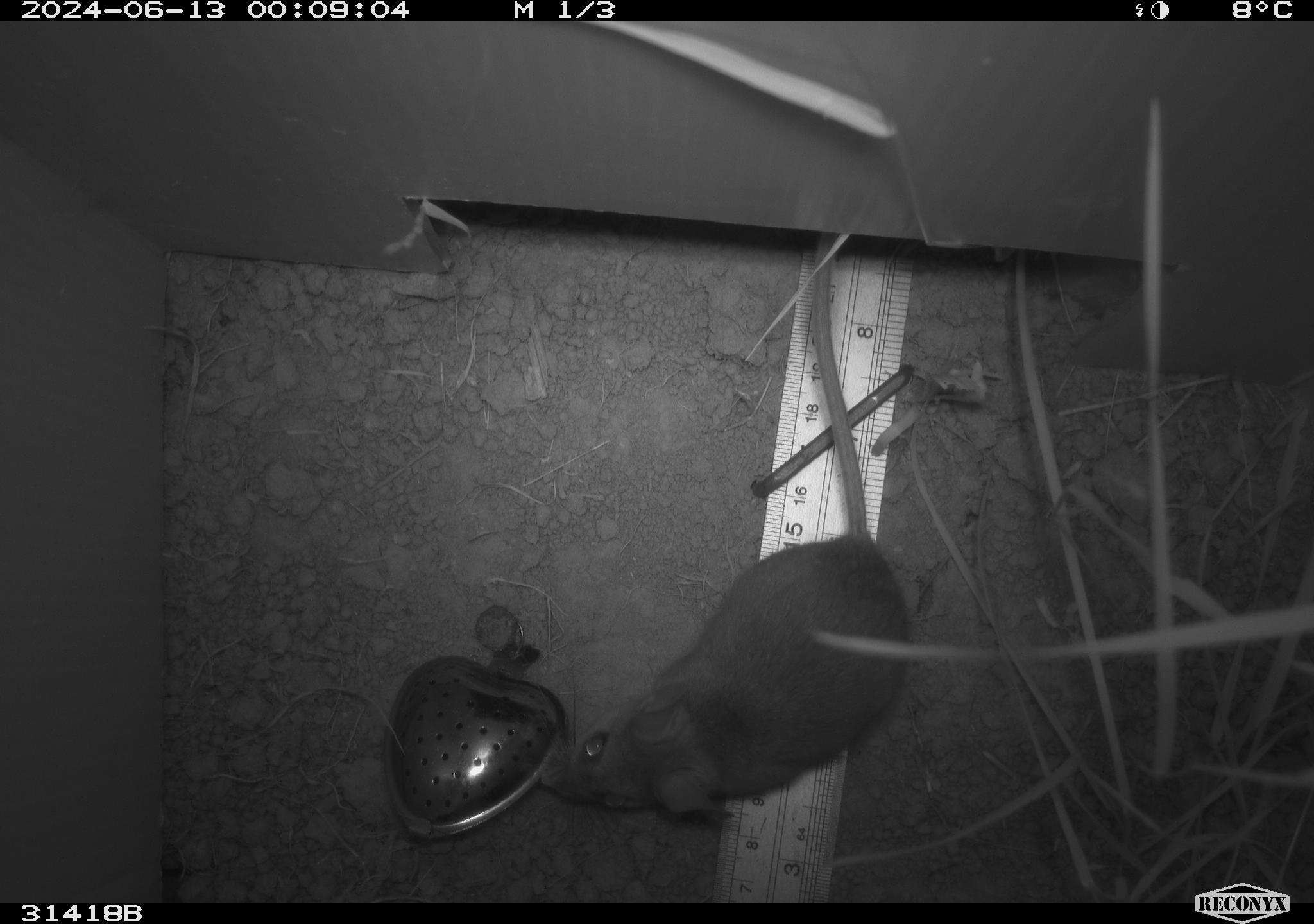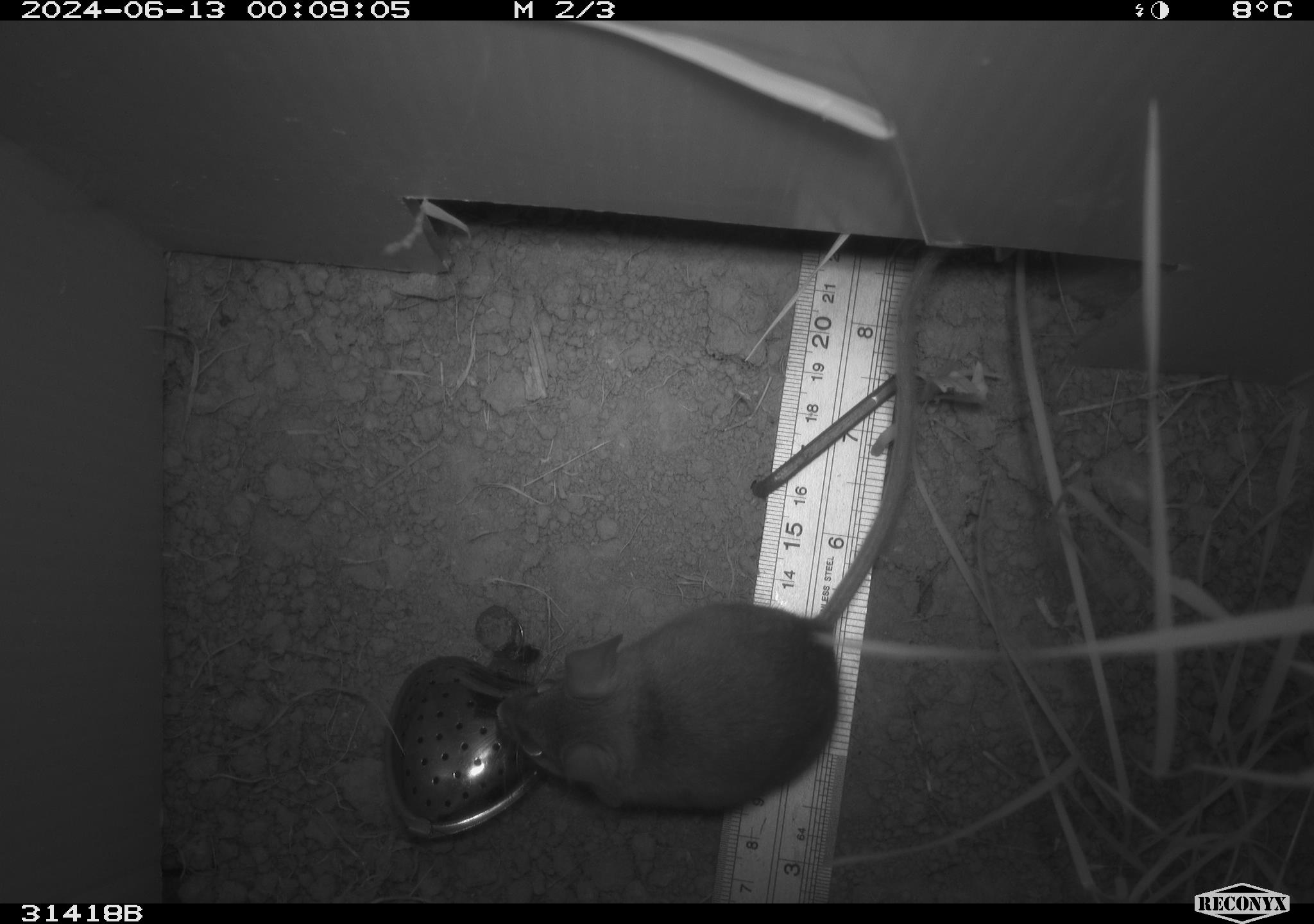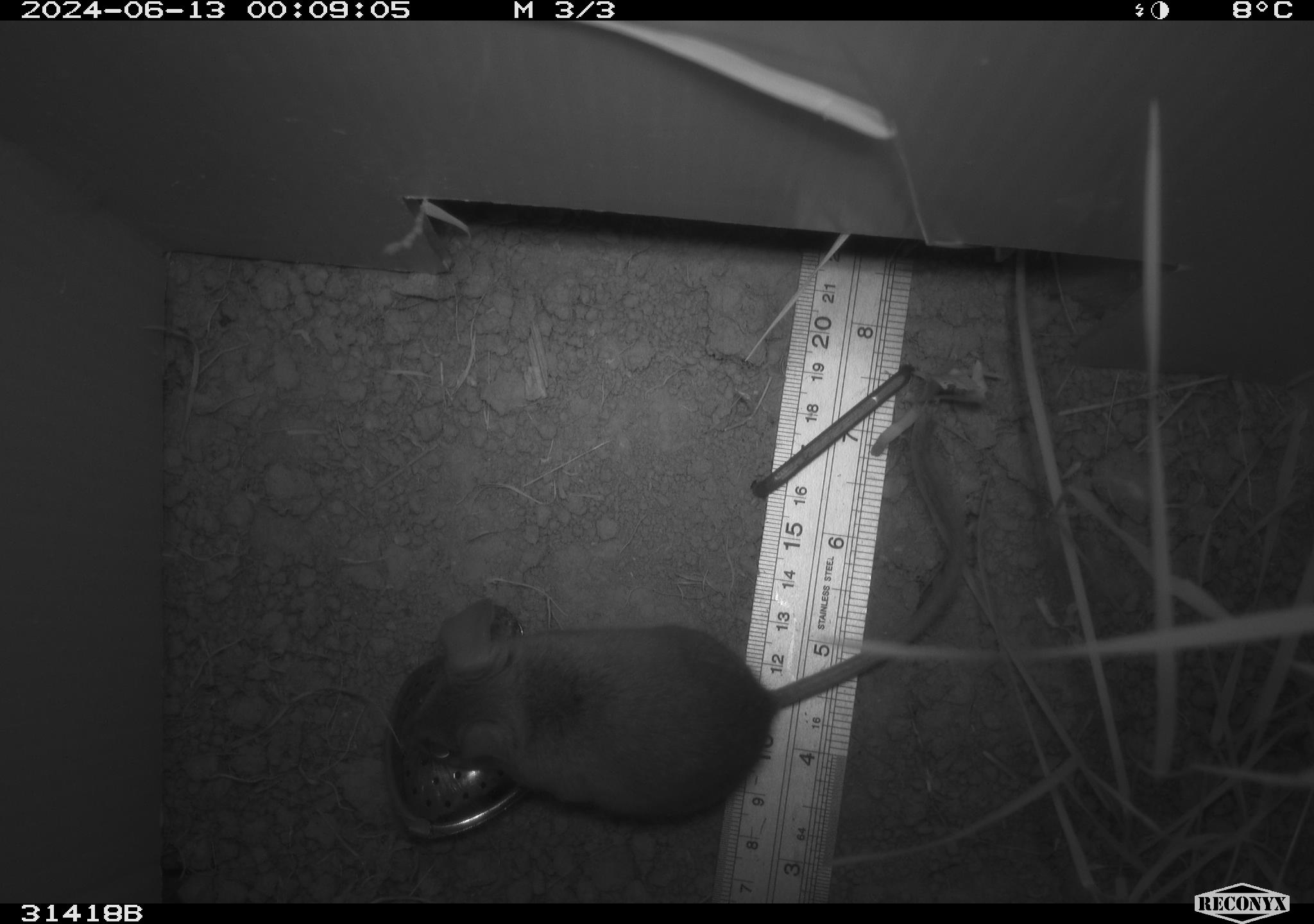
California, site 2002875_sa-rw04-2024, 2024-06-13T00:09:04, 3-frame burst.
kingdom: Animalia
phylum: Chordata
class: Mammalia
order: Rodentia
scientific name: Rodentia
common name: rodent